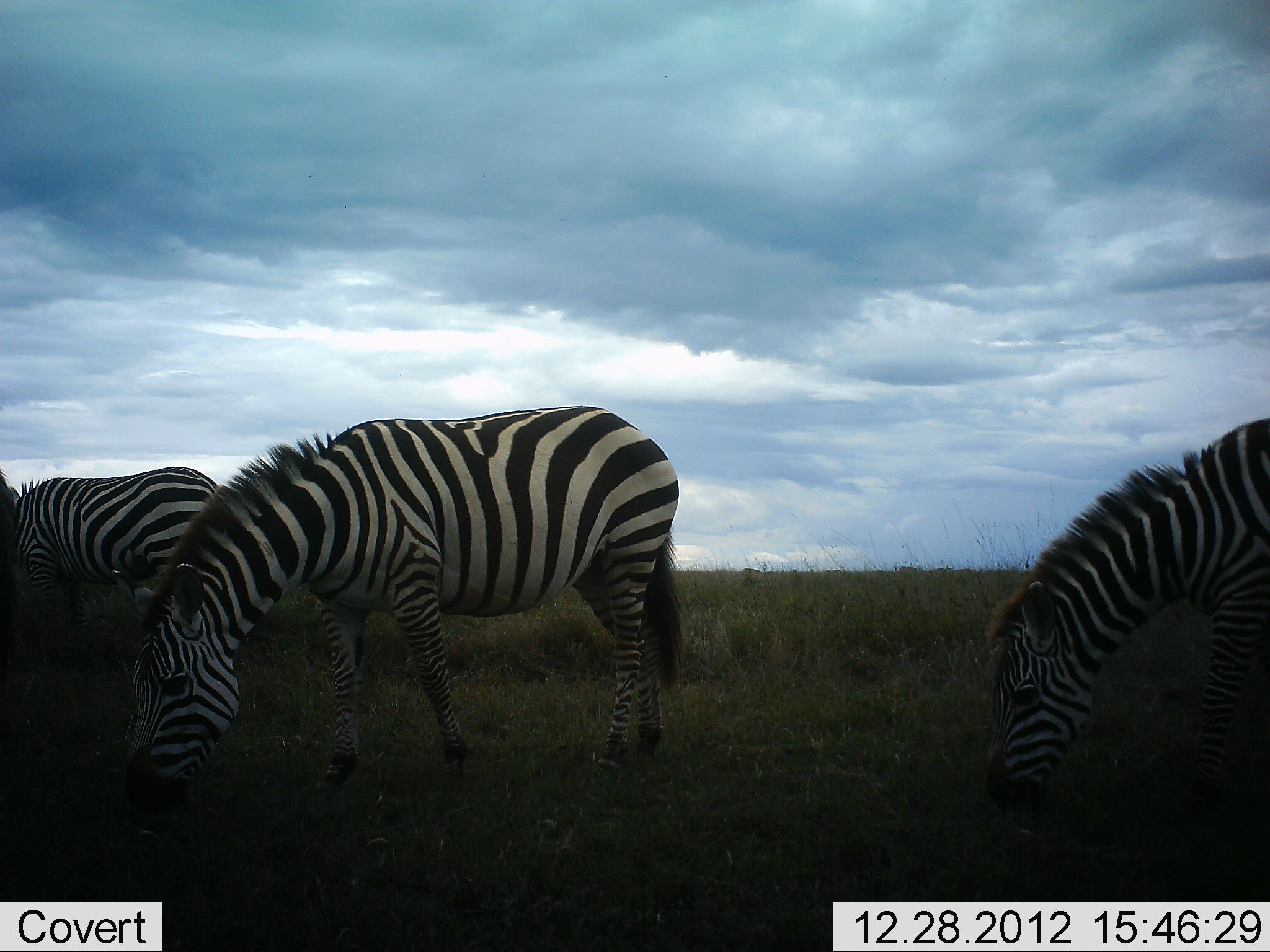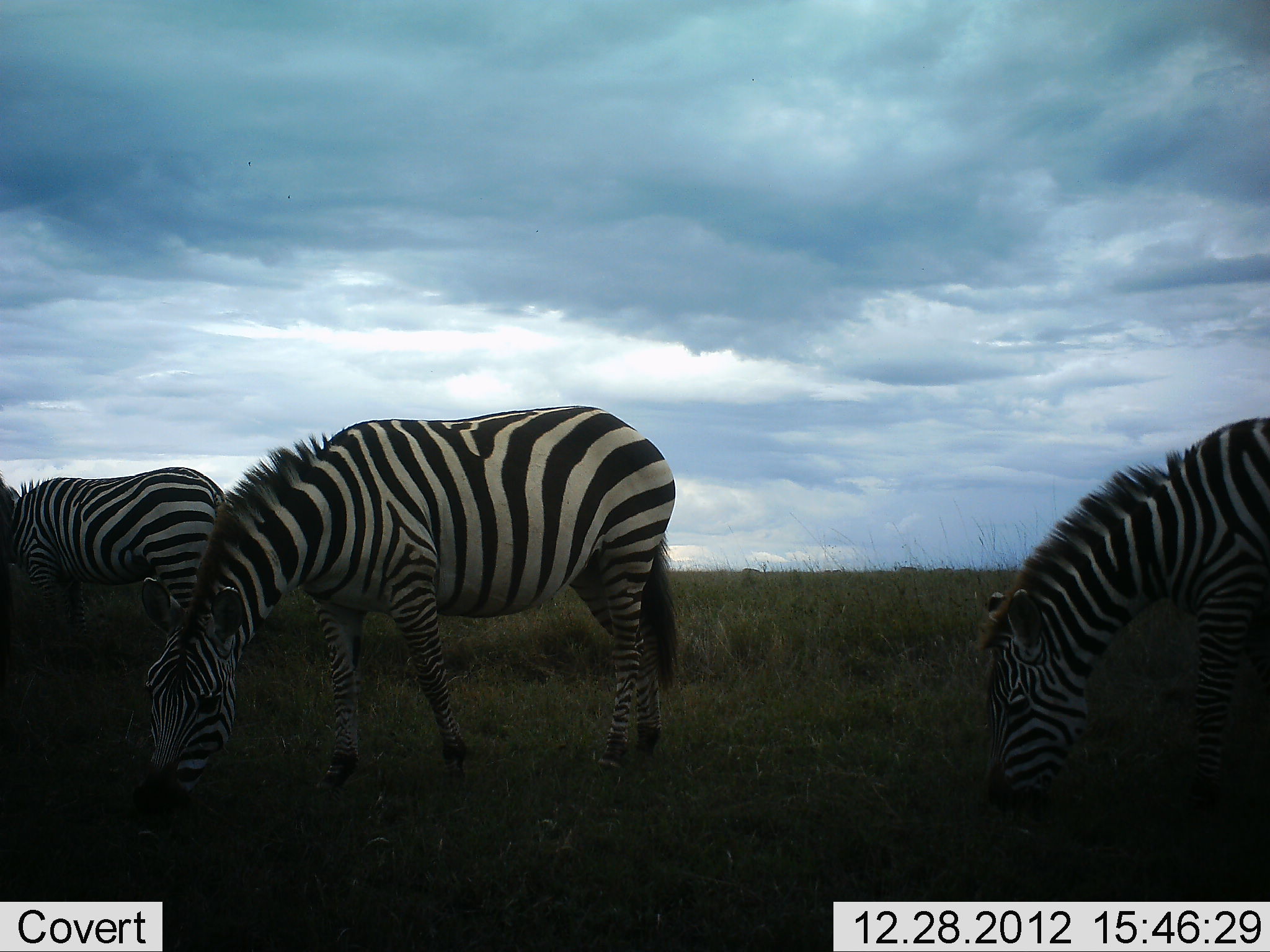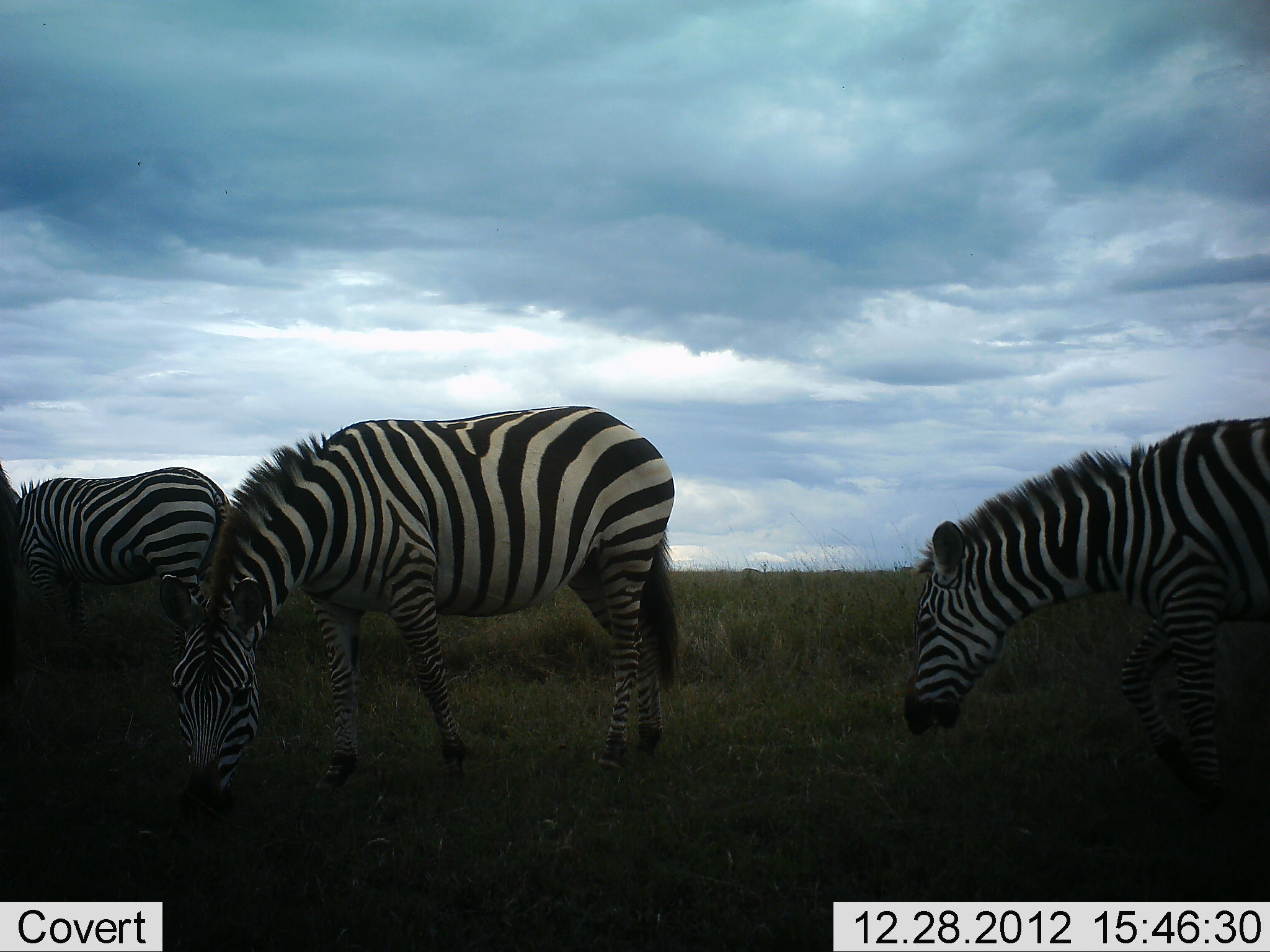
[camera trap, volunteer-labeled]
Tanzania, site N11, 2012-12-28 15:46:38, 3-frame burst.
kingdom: Animalia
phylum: Chordata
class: Mammalia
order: Perissodactyla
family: Equidae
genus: Equus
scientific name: Equus quagga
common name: plains zebra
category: zebra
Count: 3.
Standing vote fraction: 21%.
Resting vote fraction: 0%.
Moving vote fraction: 6%.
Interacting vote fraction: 0%.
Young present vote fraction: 0%.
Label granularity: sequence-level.